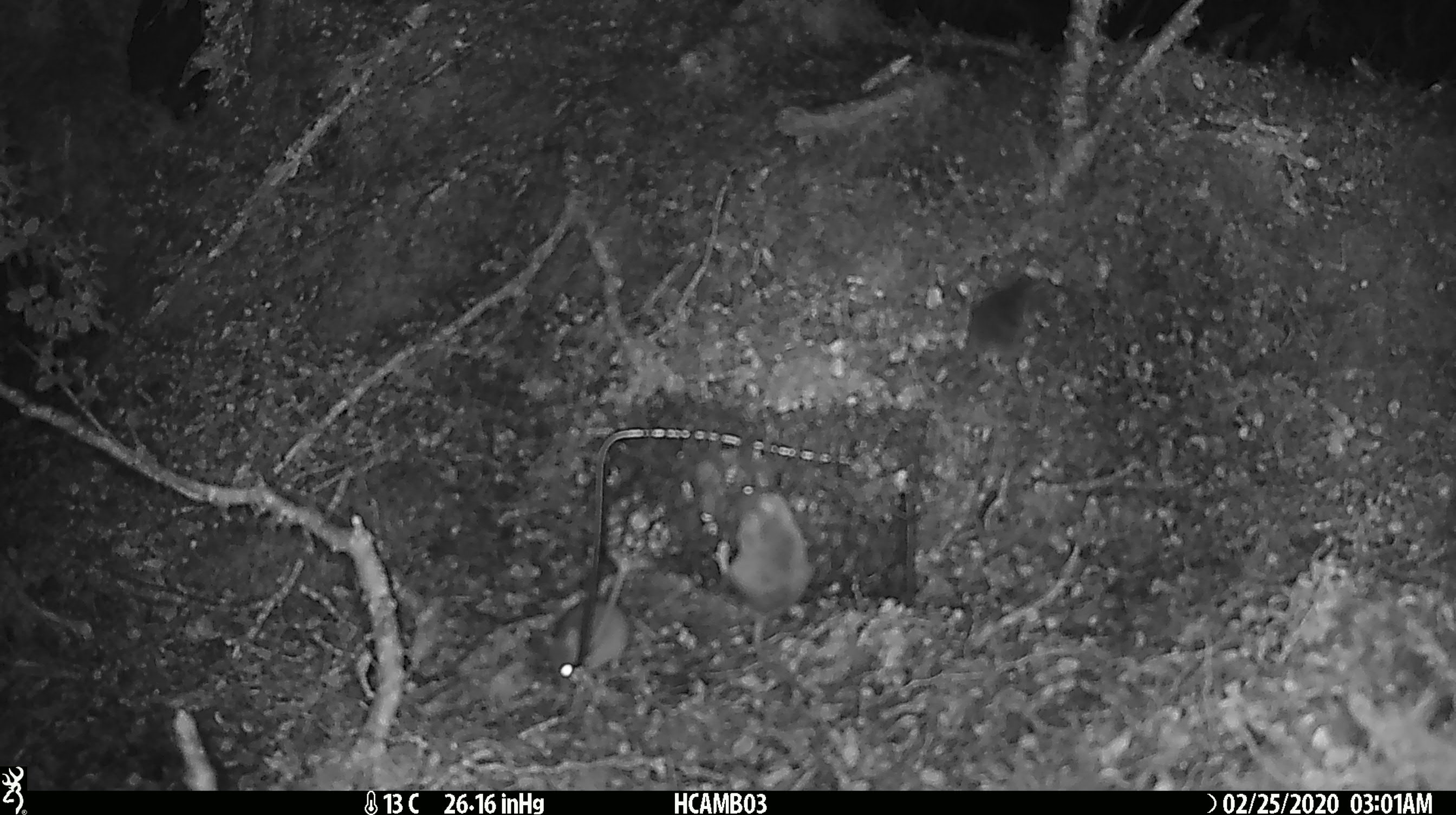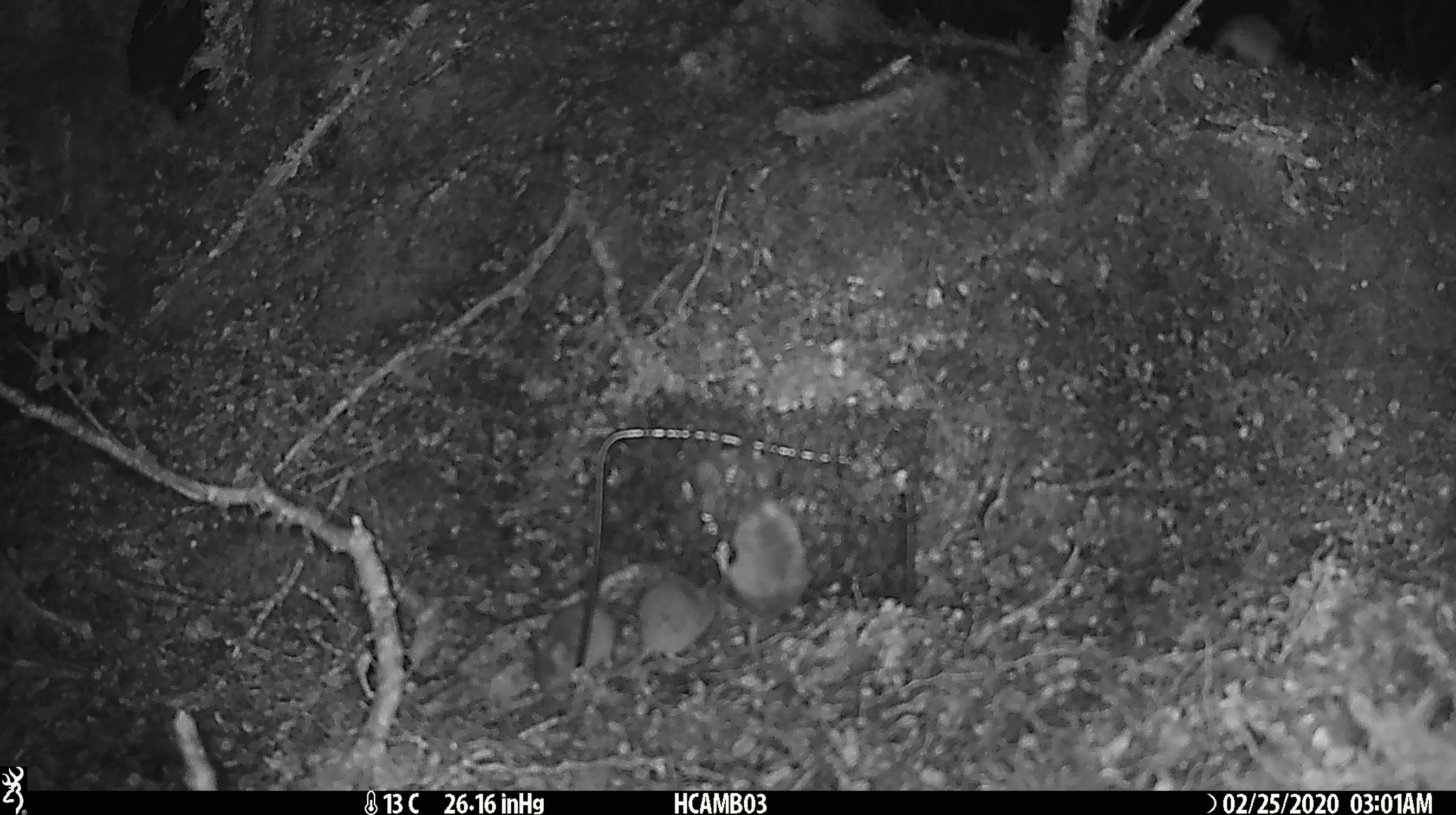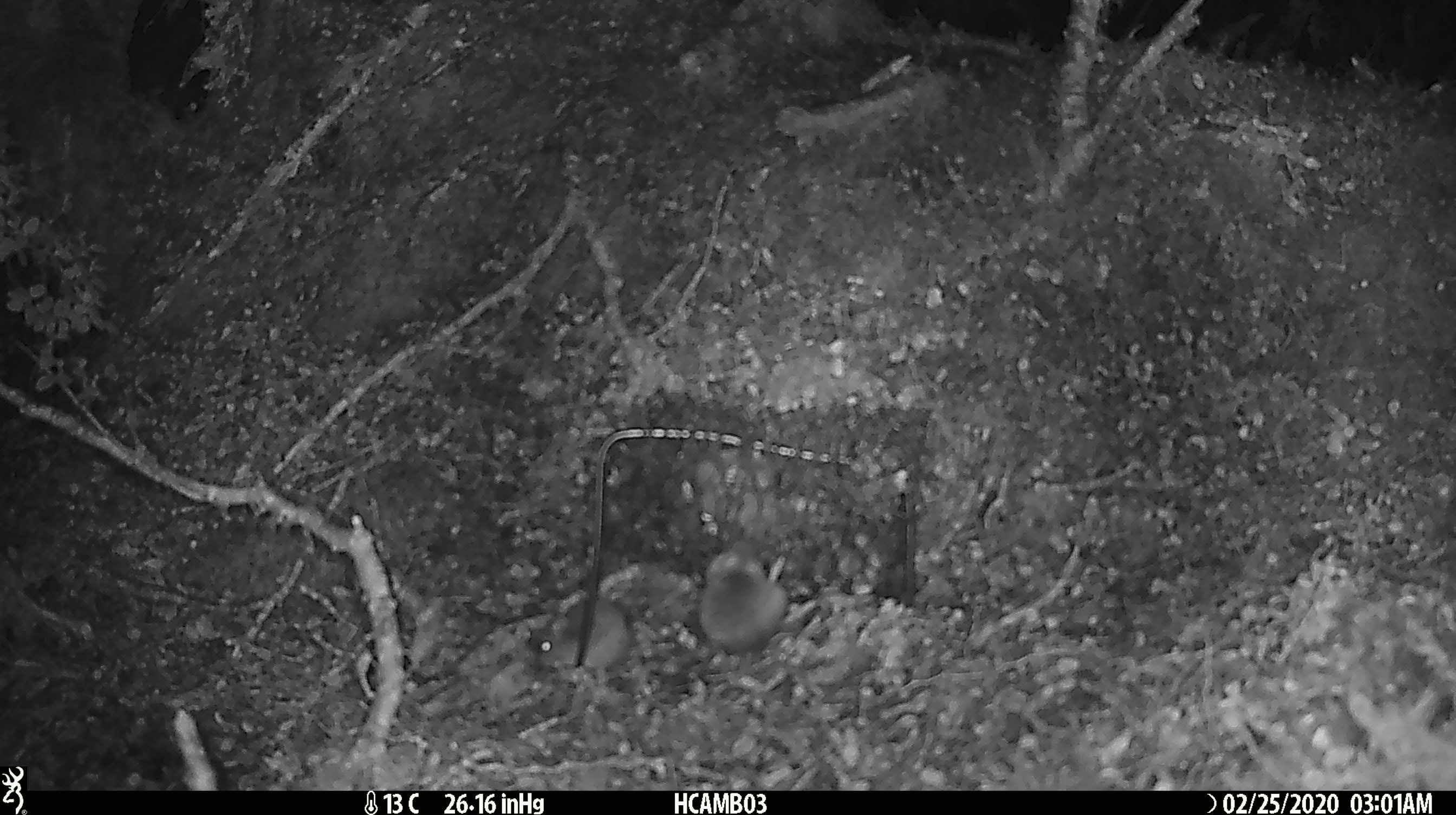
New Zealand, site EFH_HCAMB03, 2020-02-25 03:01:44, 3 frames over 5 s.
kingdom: Animalia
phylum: Chordata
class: Mammalia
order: Rodentia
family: Muridae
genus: Mus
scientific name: Mus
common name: mouse